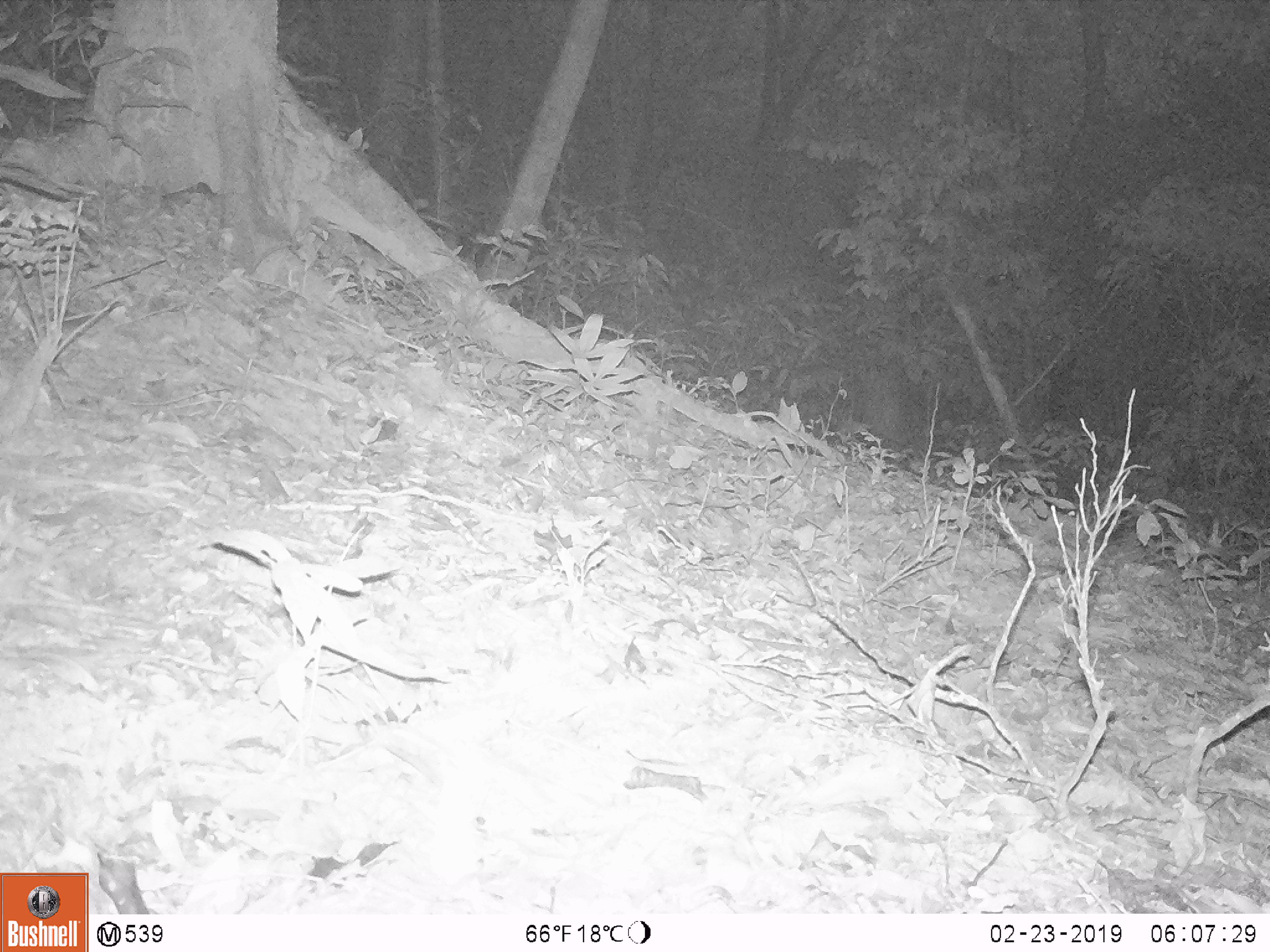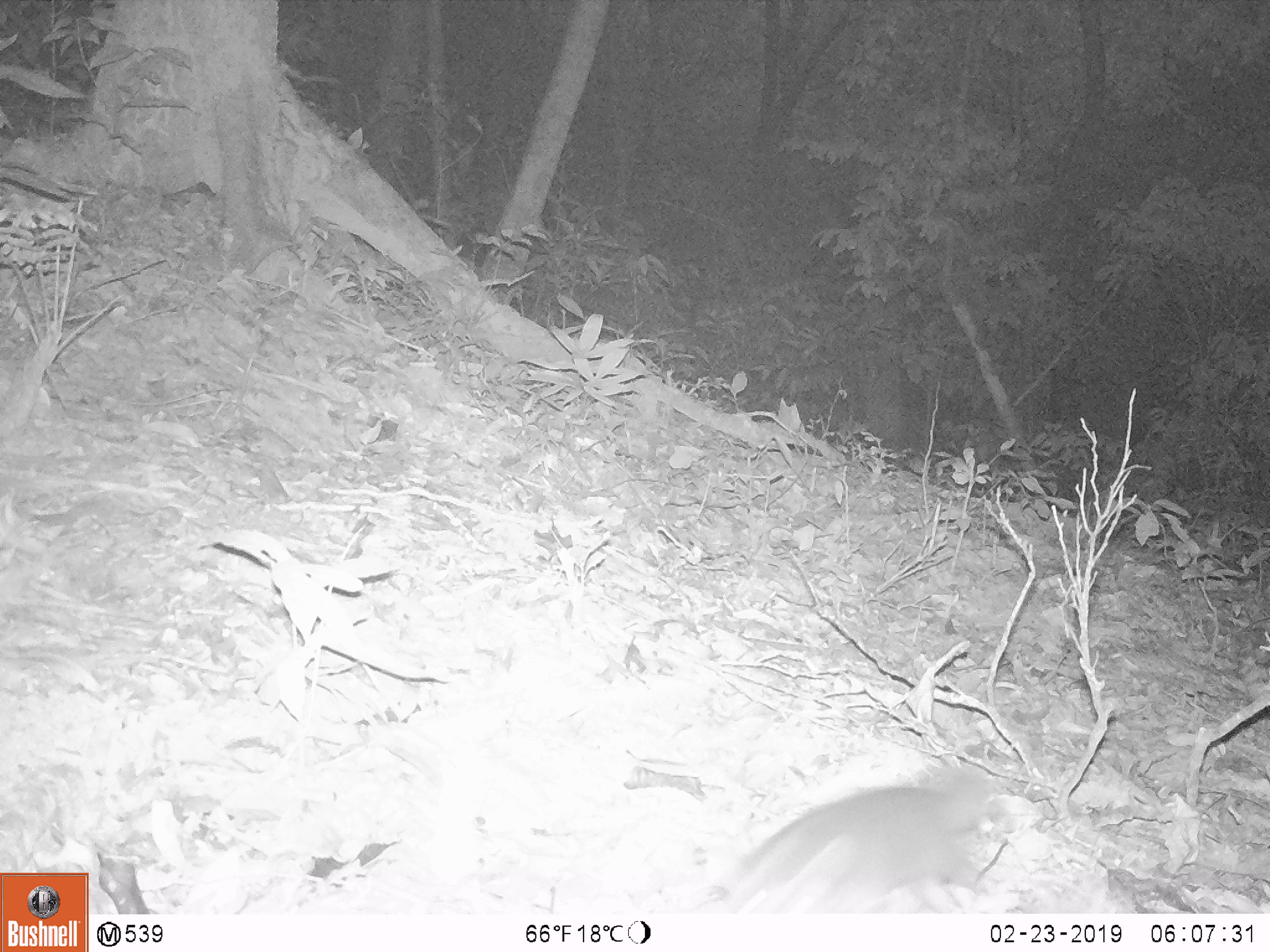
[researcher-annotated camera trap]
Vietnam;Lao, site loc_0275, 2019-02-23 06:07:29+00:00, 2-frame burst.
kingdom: Animalia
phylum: Chordata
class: Mammalia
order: Carnivora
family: Mustelidae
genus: Melogale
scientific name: Melogale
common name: ferret badger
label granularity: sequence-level